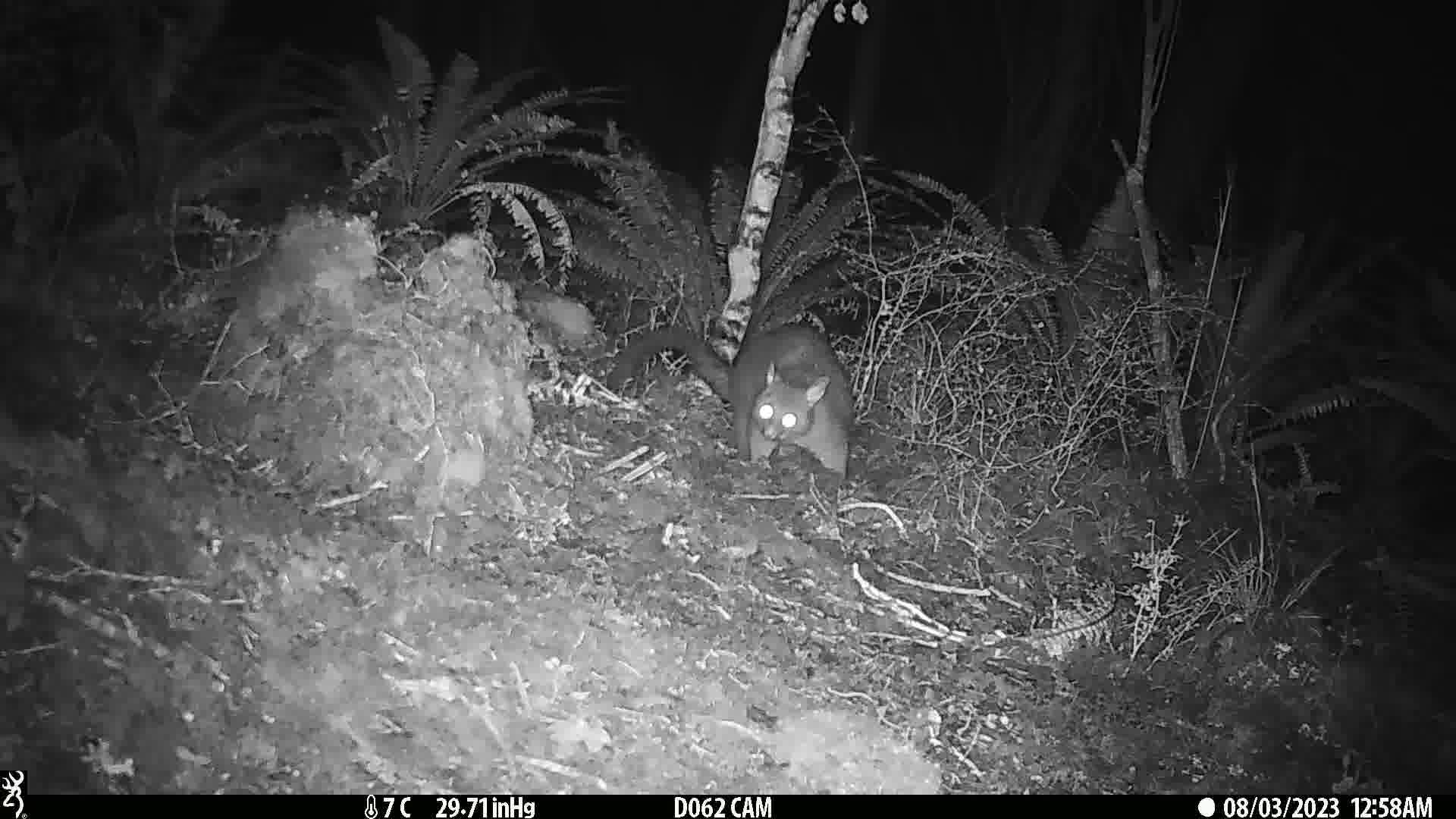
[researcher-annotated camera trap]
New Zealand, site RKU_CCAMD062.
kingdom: Animalia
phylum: Chordata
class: Mammalia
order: Diprotodontia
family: Phalangeridae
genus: Trichosurus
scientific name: Trichosurus vulpecula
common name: common brushtail possum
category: possum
Possum (common brushtail possum) (Trichosurus vulpecula).